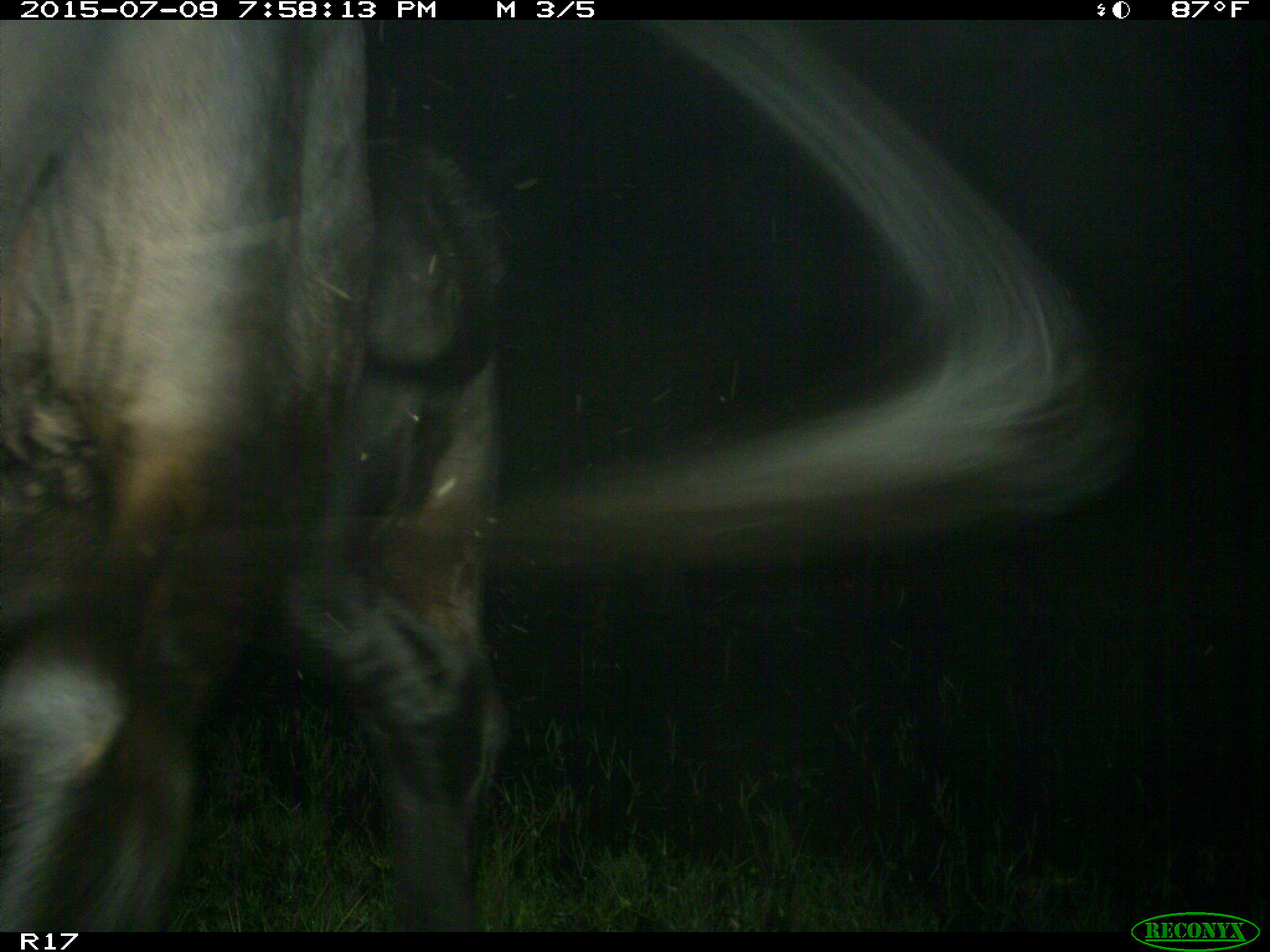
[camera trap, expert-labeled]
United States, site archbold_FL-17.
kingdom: Animalia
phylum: Chordata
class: Mammalia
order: Artiodactyla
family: Bovidae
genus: Bos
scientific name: Bos taurus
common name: domestic cow